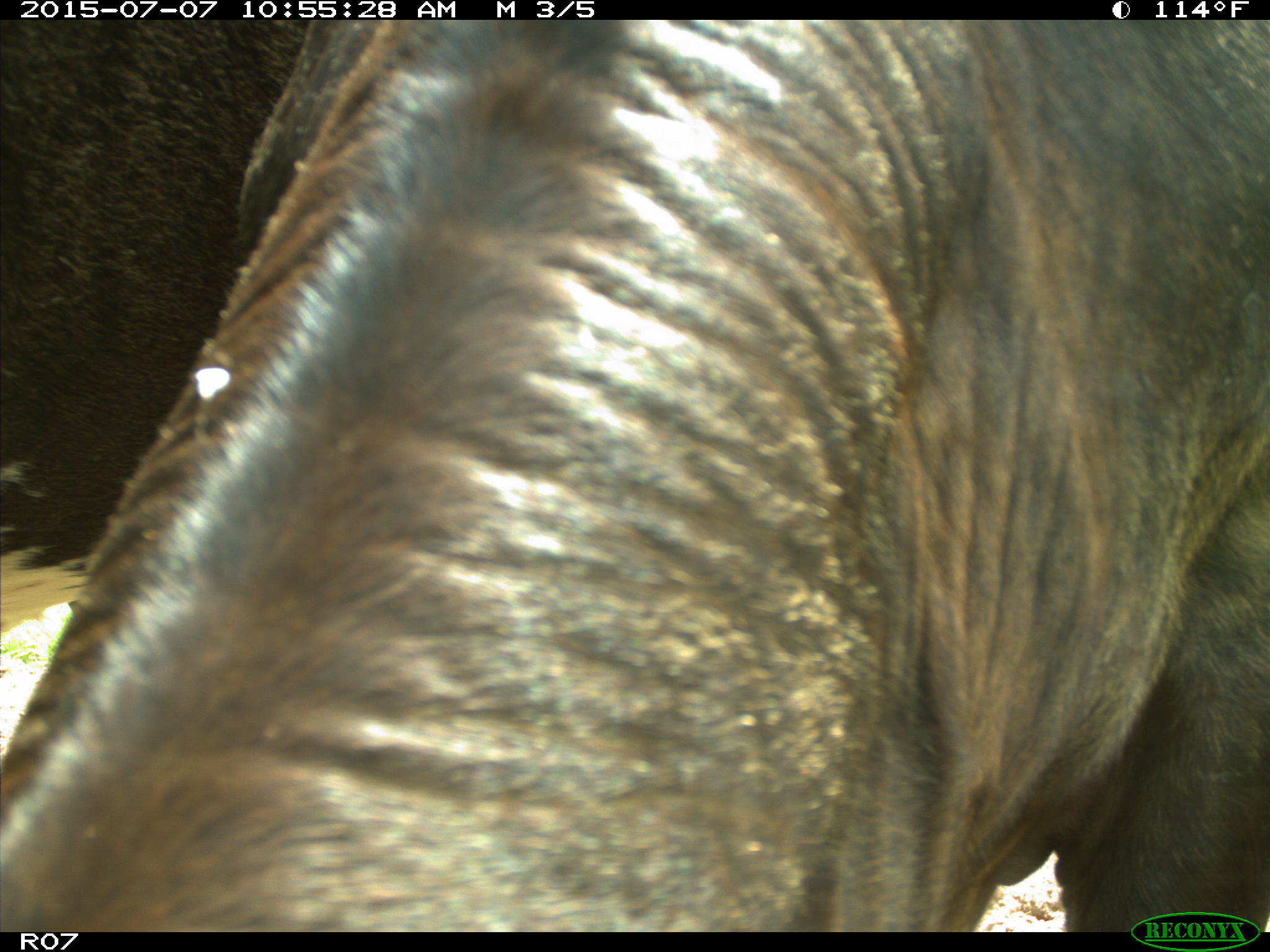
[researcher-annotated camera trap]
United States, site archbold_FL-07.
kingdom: Animalia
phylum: Chordata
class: Mammalia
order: Artiodactyla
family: Bovidae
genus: Bos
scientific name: Bos taurus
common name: domestic cow